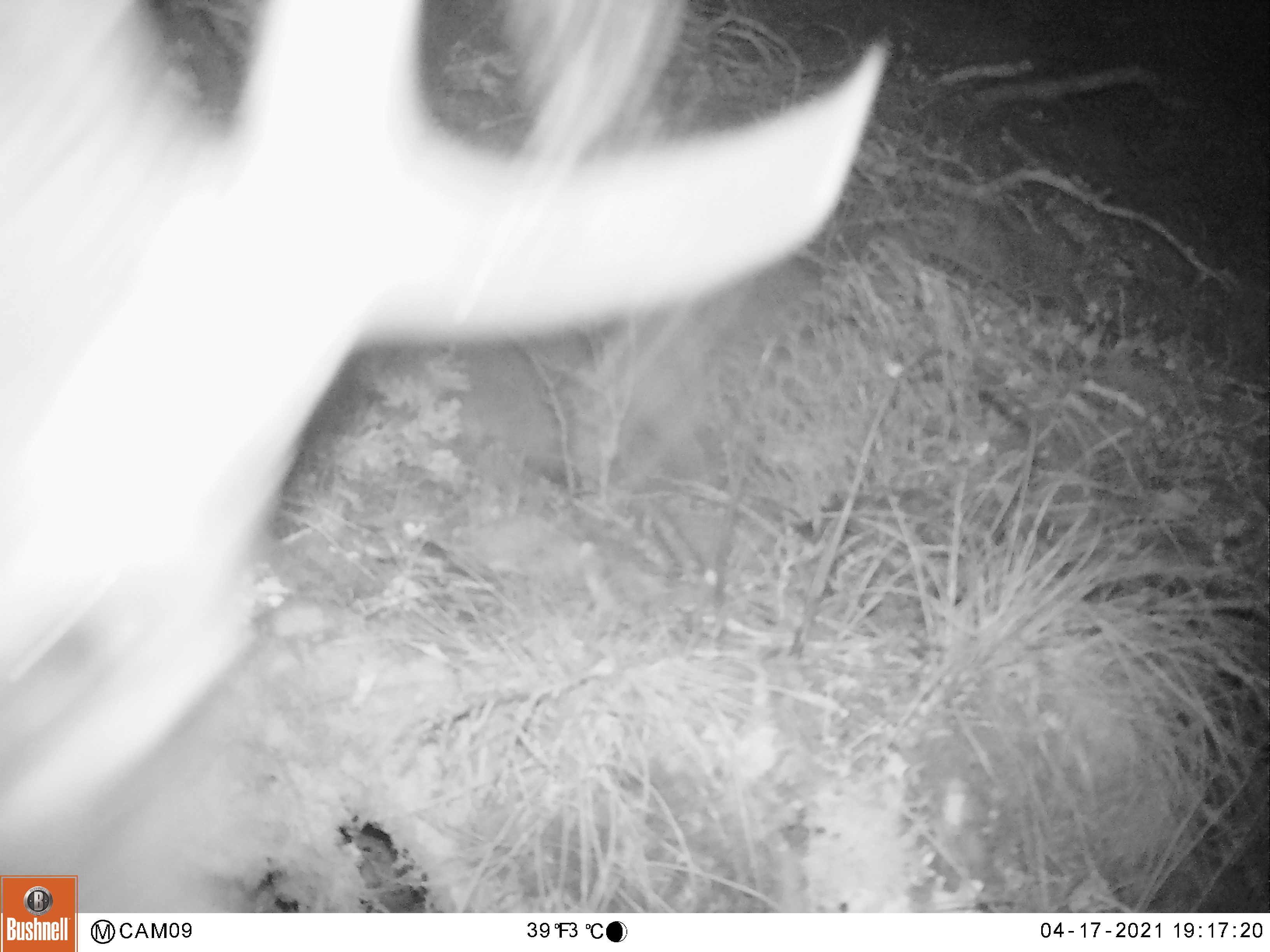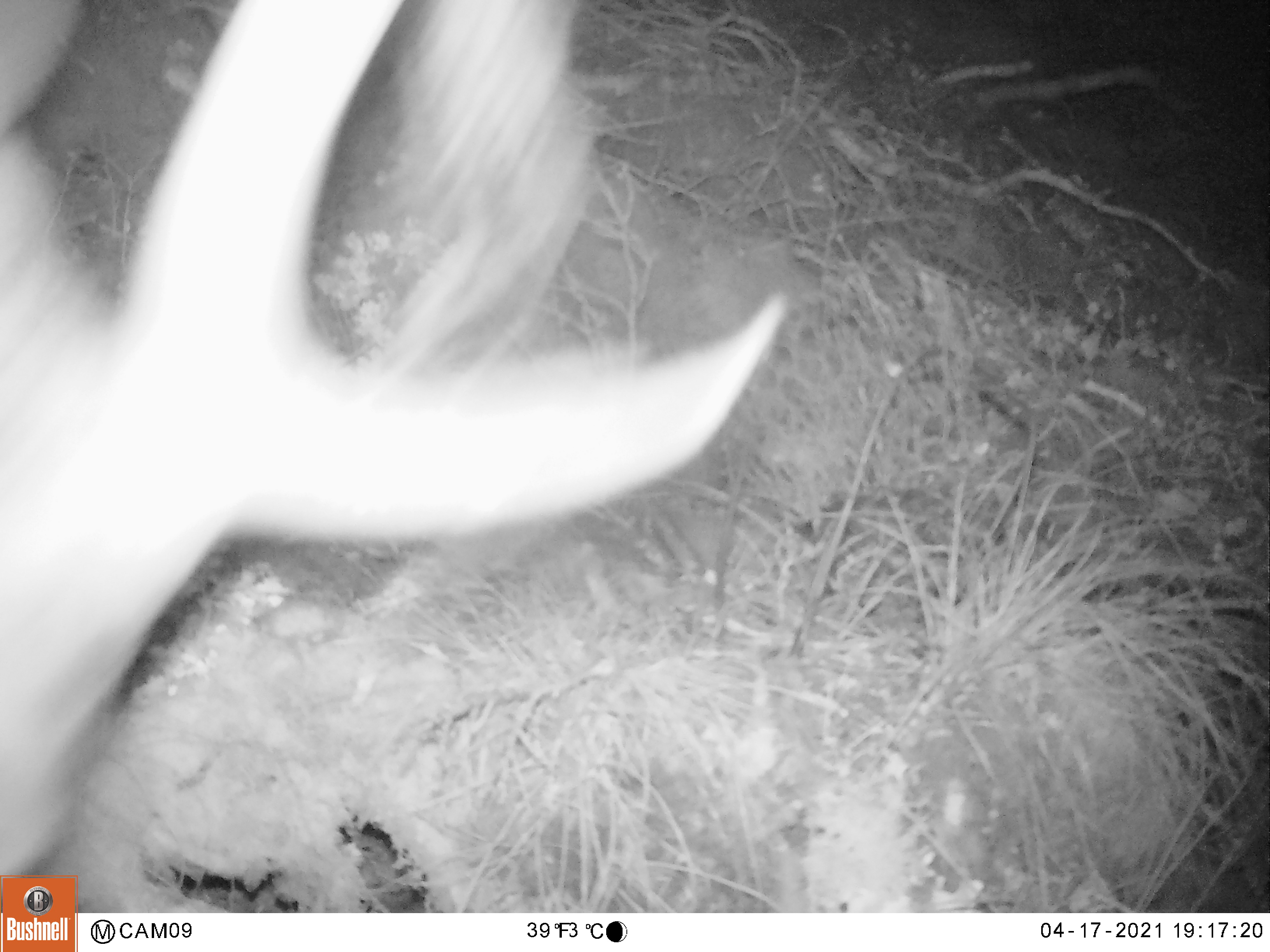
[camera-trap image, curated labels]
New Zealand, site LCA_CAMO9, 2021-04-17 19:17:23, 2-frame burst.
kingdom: Animalia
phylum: Chordata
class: Mammalia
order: Artiodactyla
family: Cervidae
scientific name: Cervidae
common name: deer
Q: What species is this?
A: Deer (Cervidae).